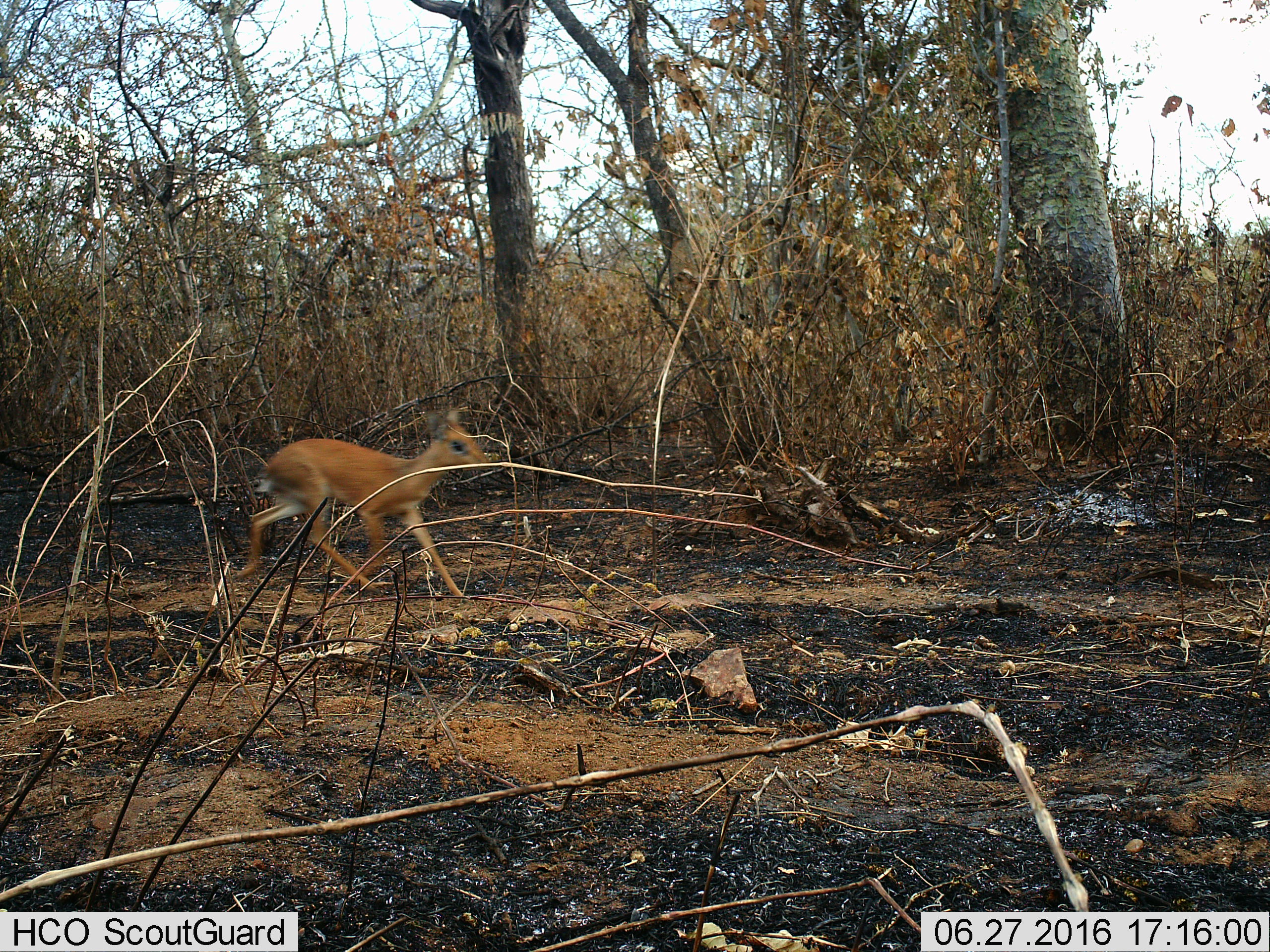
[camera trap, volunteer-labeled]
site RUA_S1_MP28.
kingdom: Animalia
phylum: Chordata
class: Mammalia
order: Artiodactyla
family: Bovidae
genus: Madoqua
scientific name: Madoqua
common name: dik-dik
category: dikdik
Dikdik (dik-dik) (Madoqua), count 1. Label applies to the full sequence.